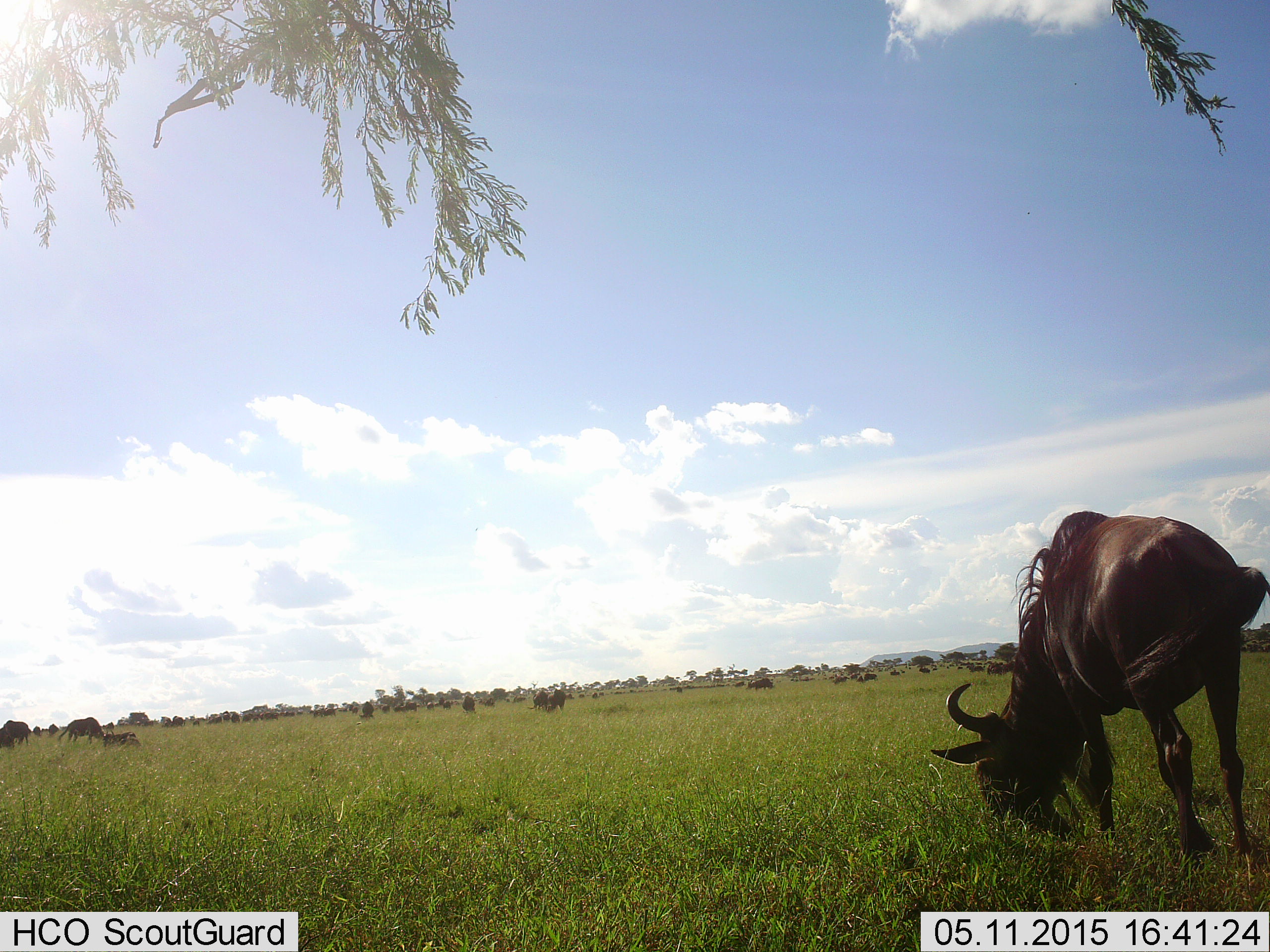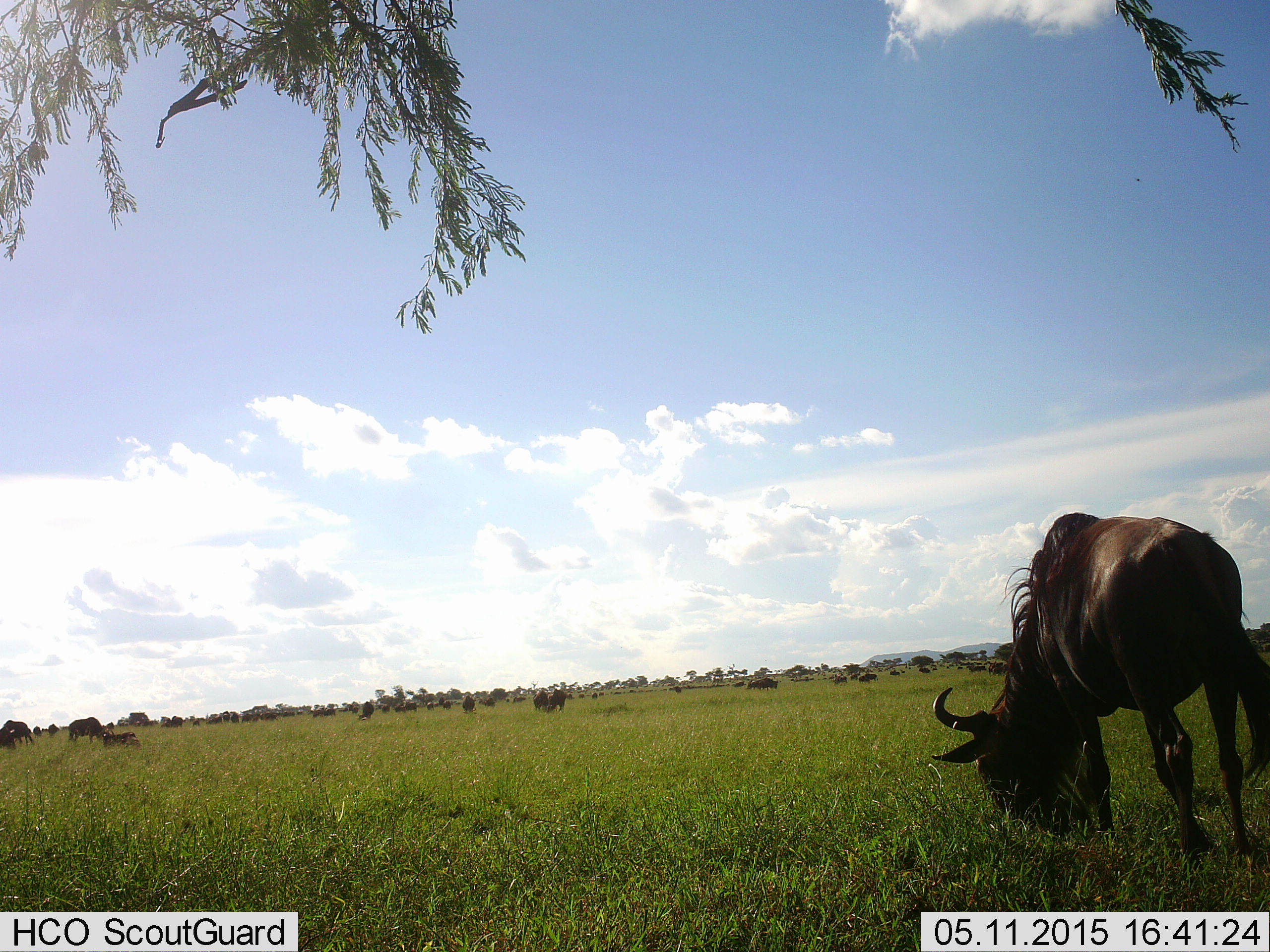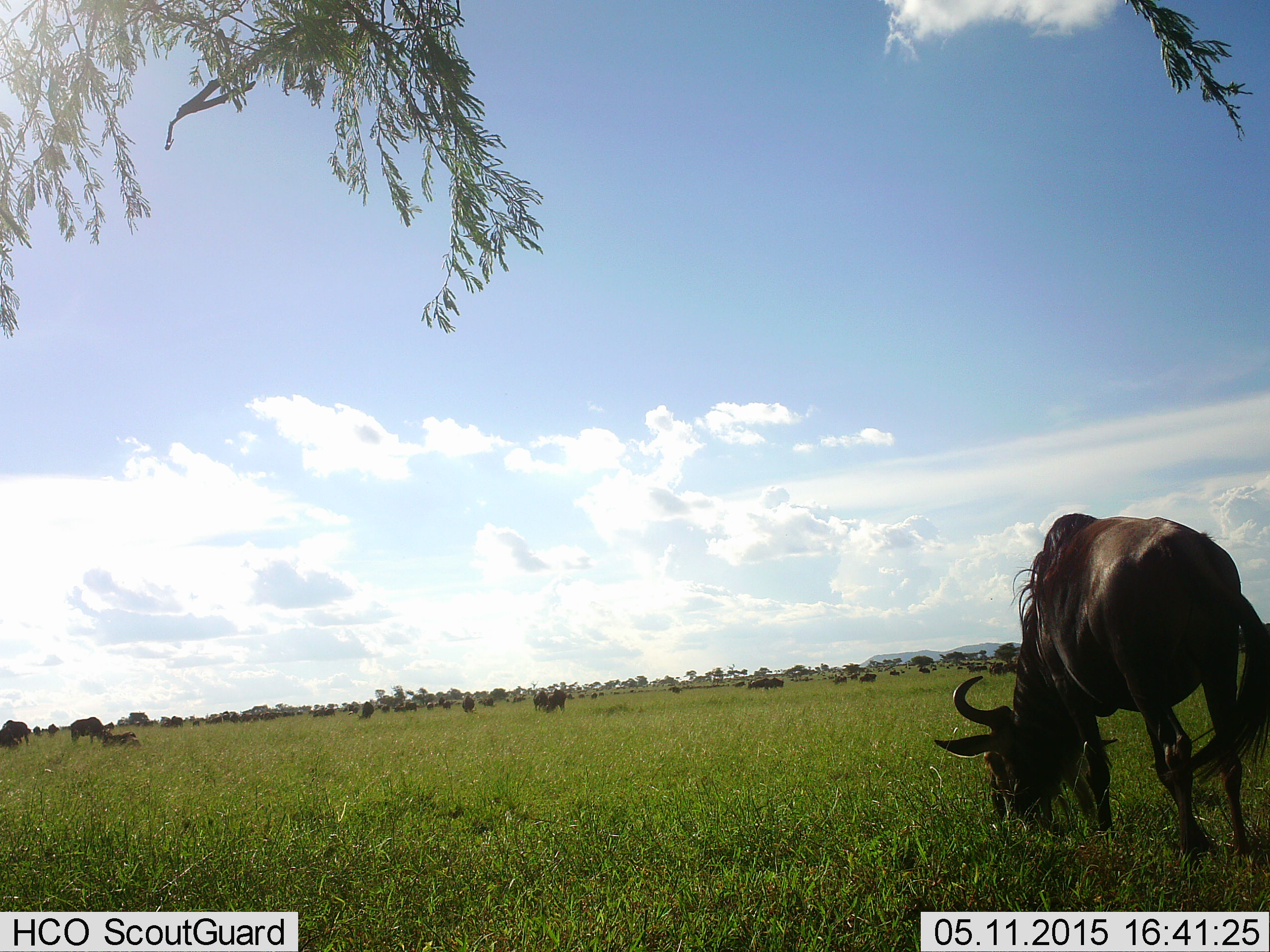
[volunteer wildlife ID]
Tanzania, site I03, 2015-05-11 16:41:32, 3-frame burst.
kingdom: Animalia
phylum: Chordata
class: Mammalia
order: Artiodactyla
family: Bovidae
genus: Connochaetes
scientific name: Connochaetes taurinus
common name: blue wildebeest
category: wildebeest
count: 11-50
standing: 30%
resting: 10%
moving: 10%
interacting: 10%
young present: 0%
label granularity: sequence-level